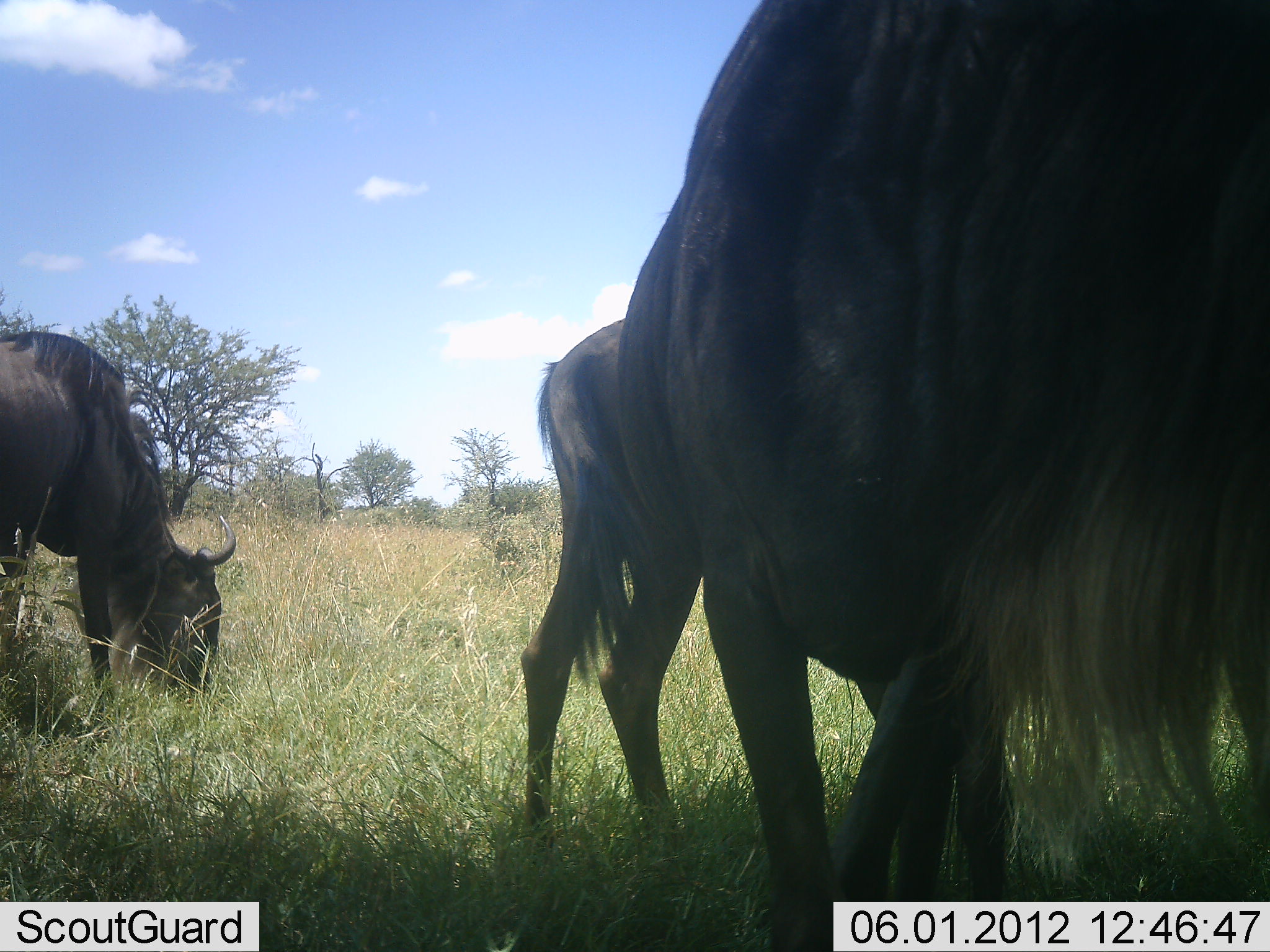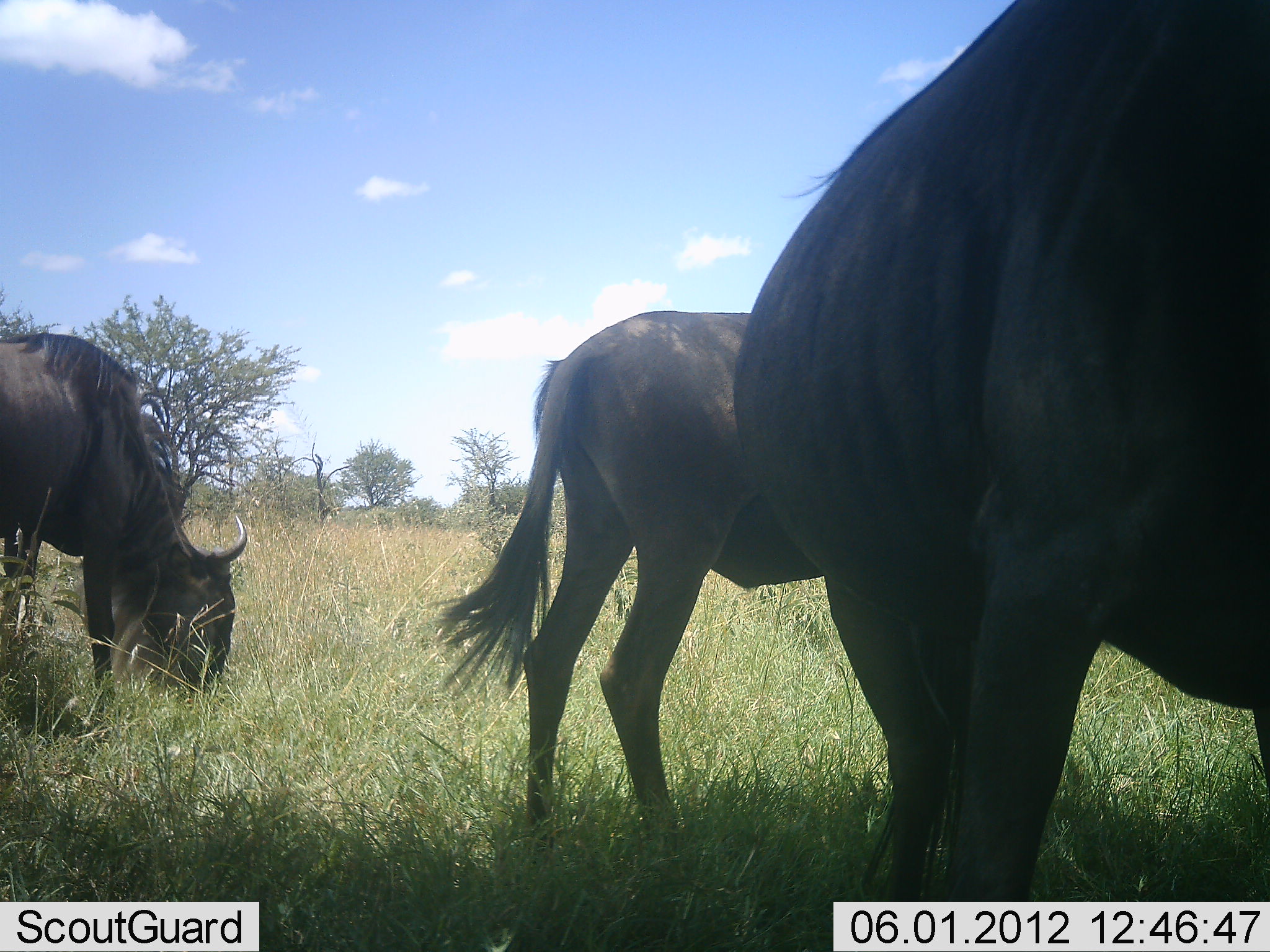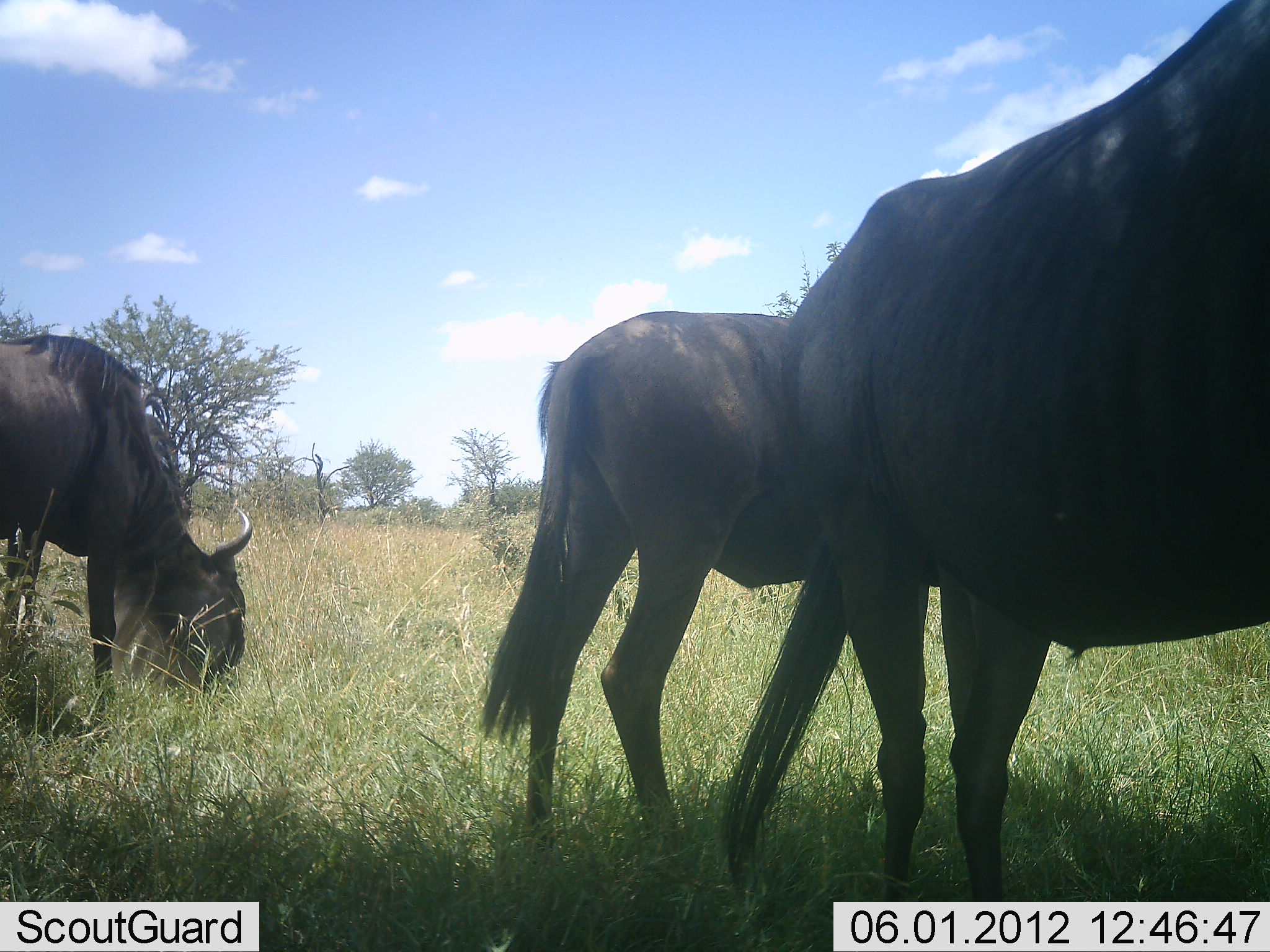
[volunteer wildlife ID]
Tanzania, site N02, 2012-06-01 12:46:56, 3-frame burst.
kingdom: Animalia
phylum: Chordata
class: Mammalia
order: Artiodactyla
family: Bovidae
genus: Connochaetes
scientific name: Connochaetes taurinus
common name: blue wildebeest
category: wildebeest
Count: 3.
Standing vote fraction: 60%.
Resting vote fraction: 0%.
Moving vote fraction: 10%.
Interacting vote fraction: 0%.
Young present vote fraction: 0%.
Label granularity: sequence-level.